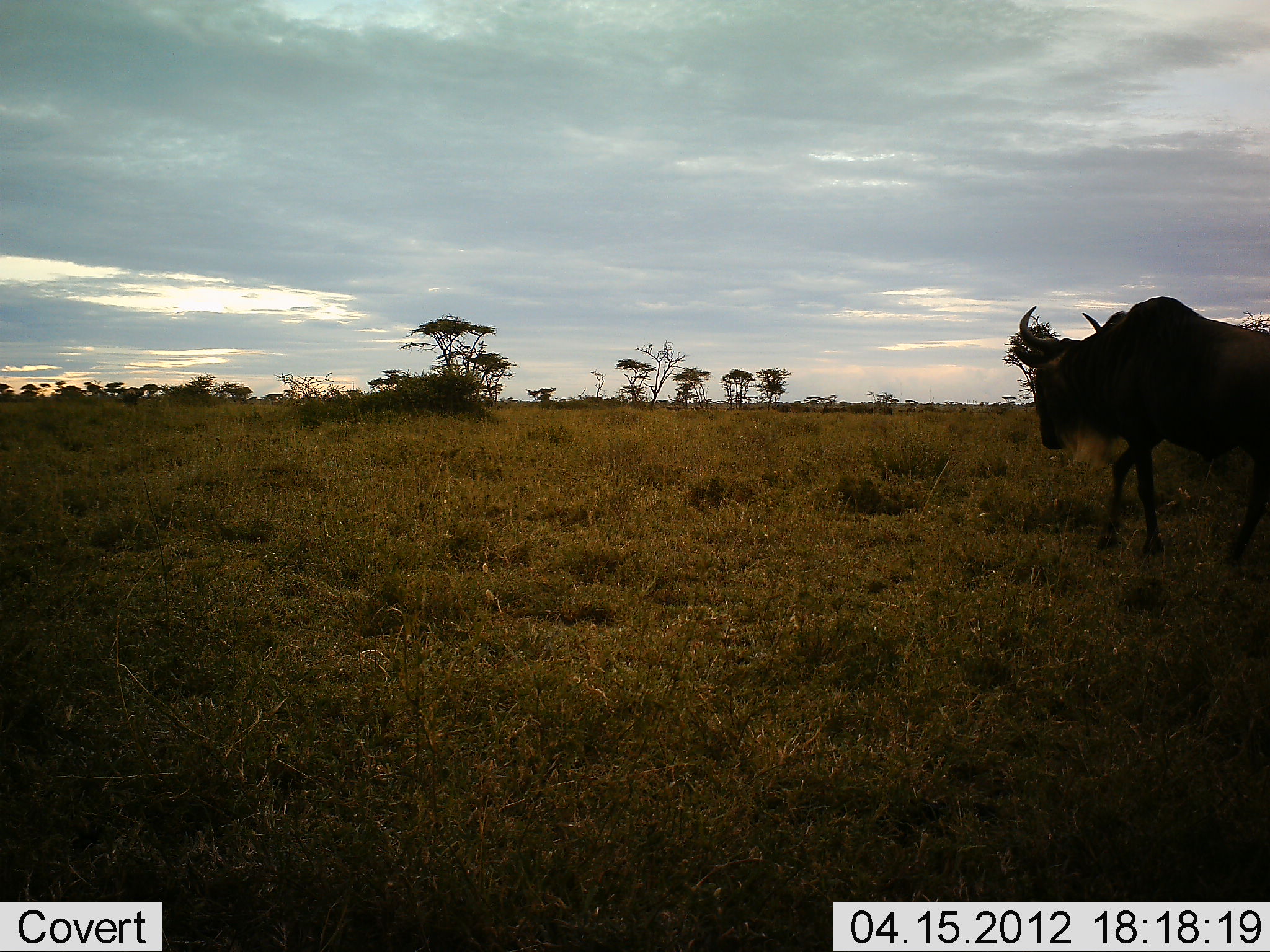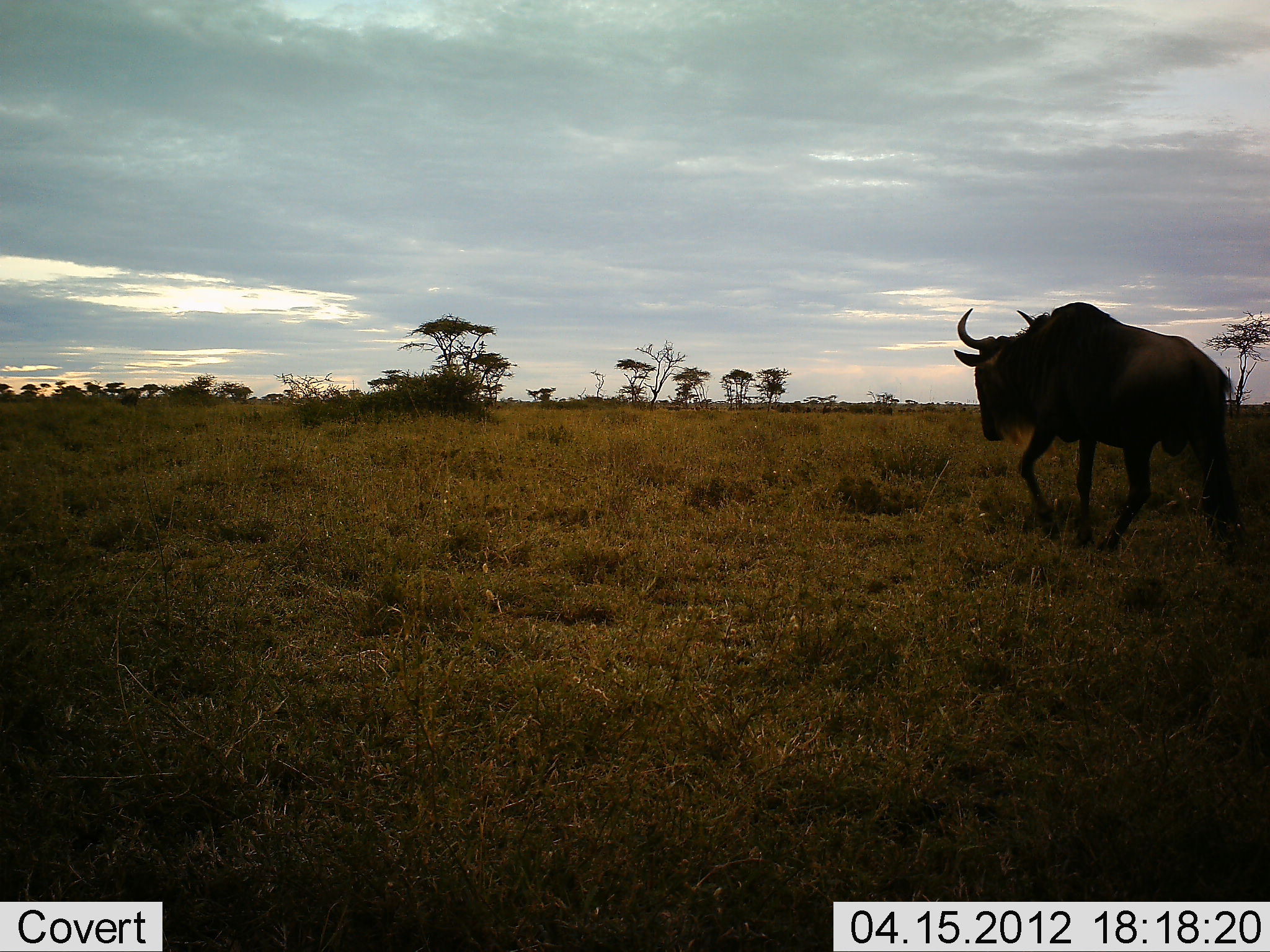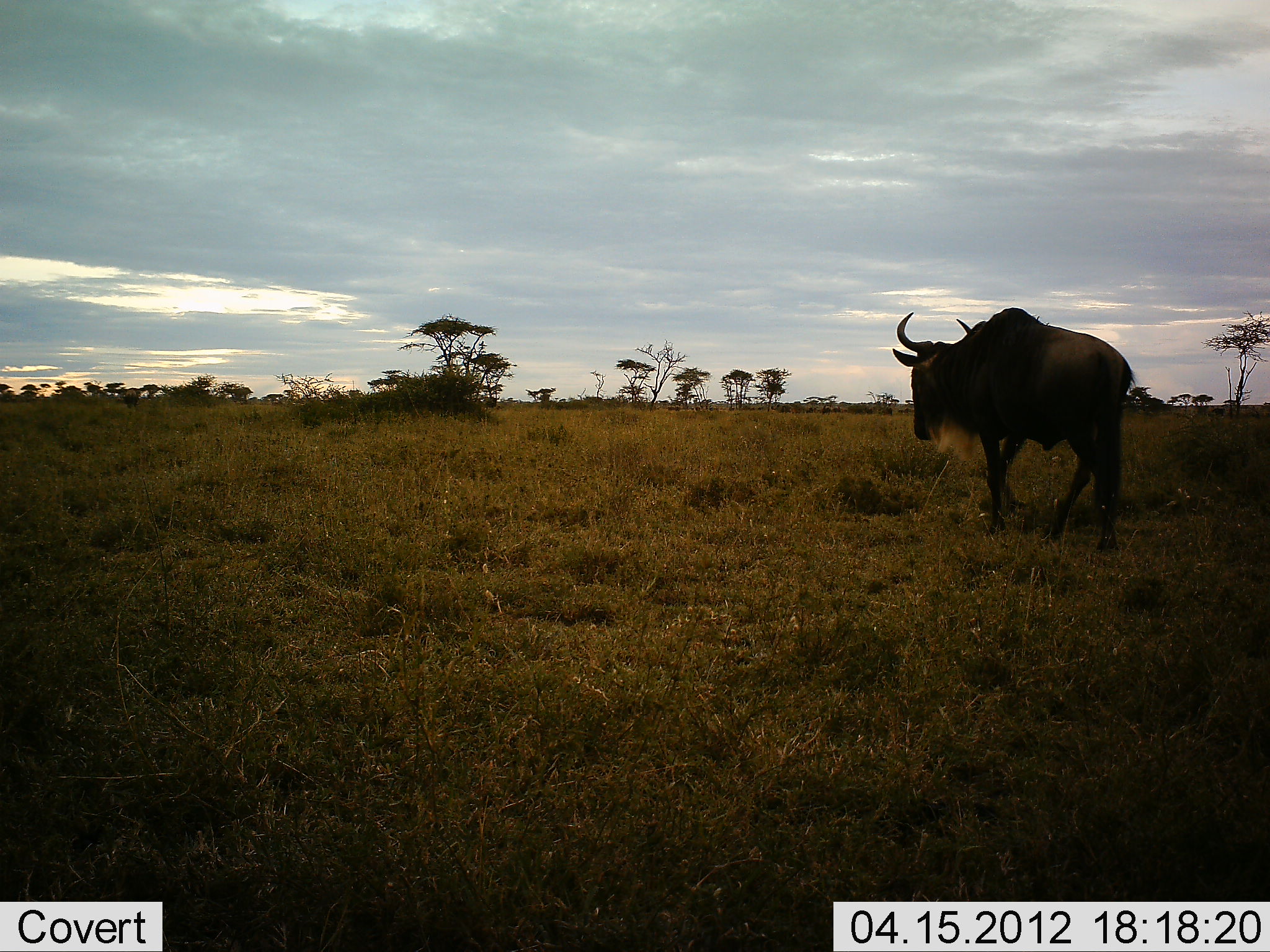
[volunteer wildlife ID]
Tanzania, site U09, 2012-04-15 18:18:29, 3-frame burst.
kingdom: Animalia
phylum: Chordata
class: Mammalia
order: Artiodactyla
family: Bovidae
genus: Connochaetes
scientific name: Connochaetes taurinus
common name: blue wildebeest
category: wildebeest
Wildebeest (blue wildebeest) (Connochaetes taurinus), count 1. Behavior (volunteer vote fractions): standing 7%, resting 0%, moving 93%, interacting 0%. Young present (vote fraction): 0%. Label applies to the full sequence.